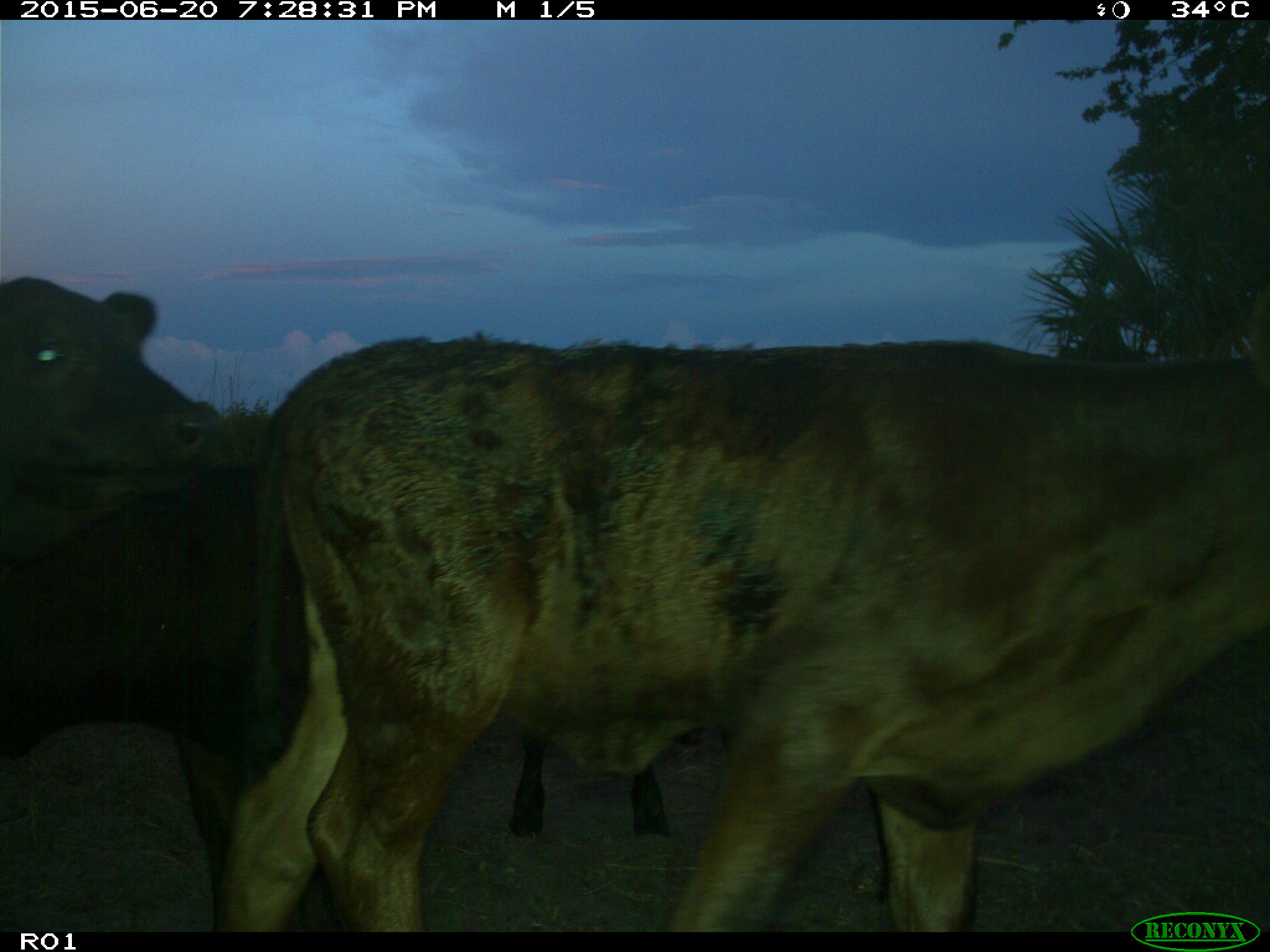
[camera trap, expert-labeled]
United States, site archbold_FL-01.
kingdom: Animalia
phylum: Chordata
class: Mammalia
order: Artiodactyla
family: Bovidae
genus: Bos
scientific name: Bos taurus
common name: domestic cow